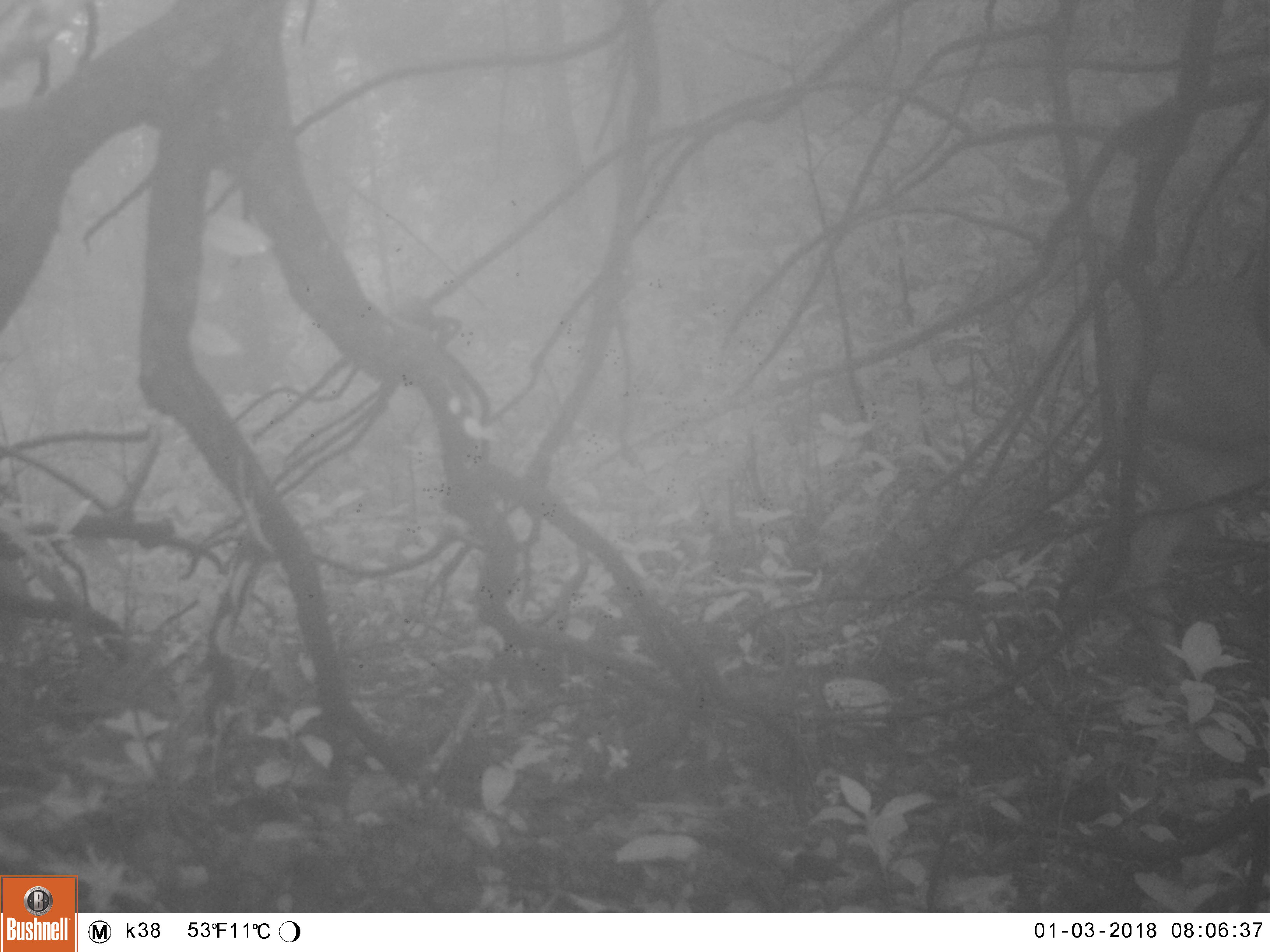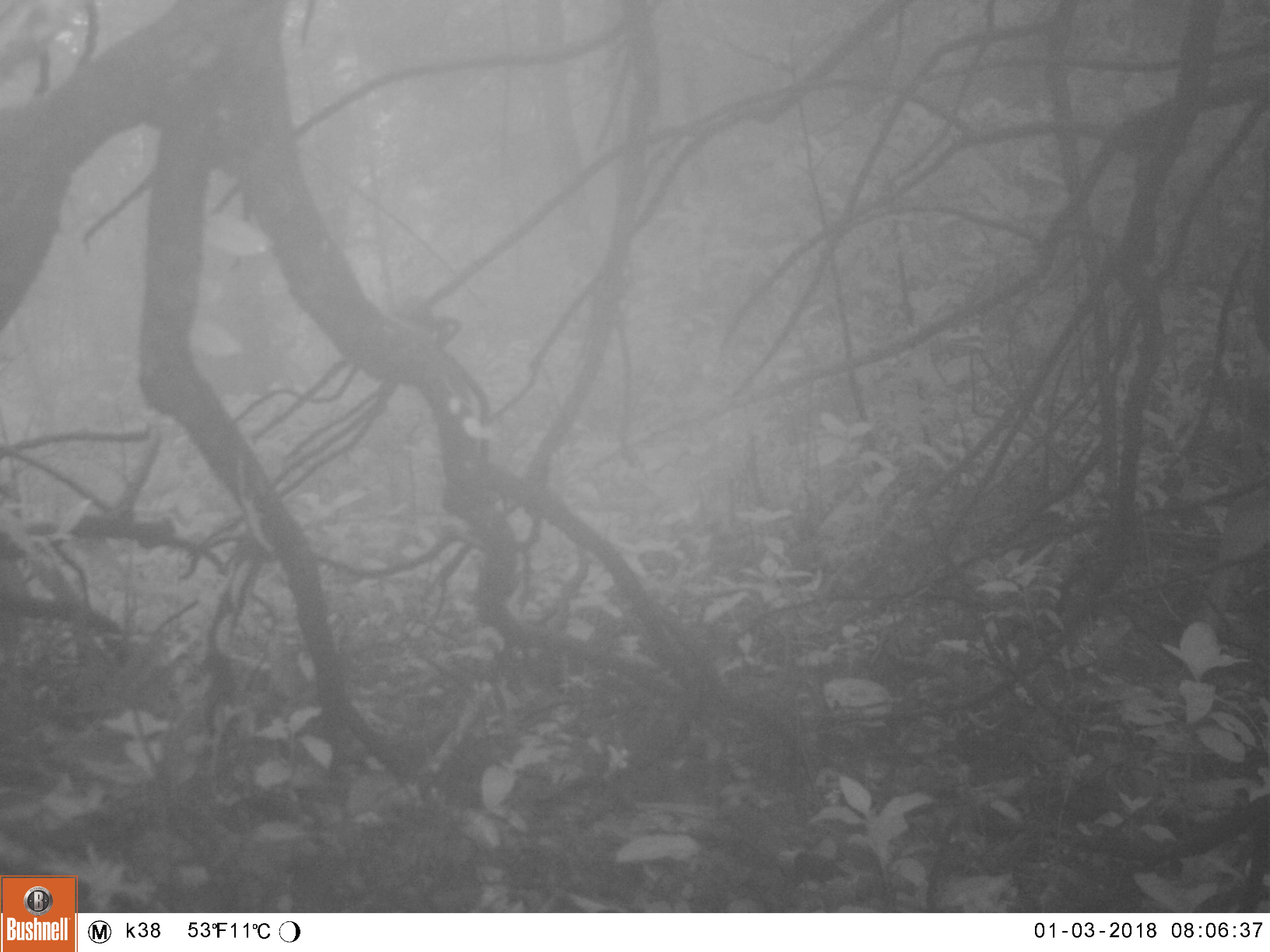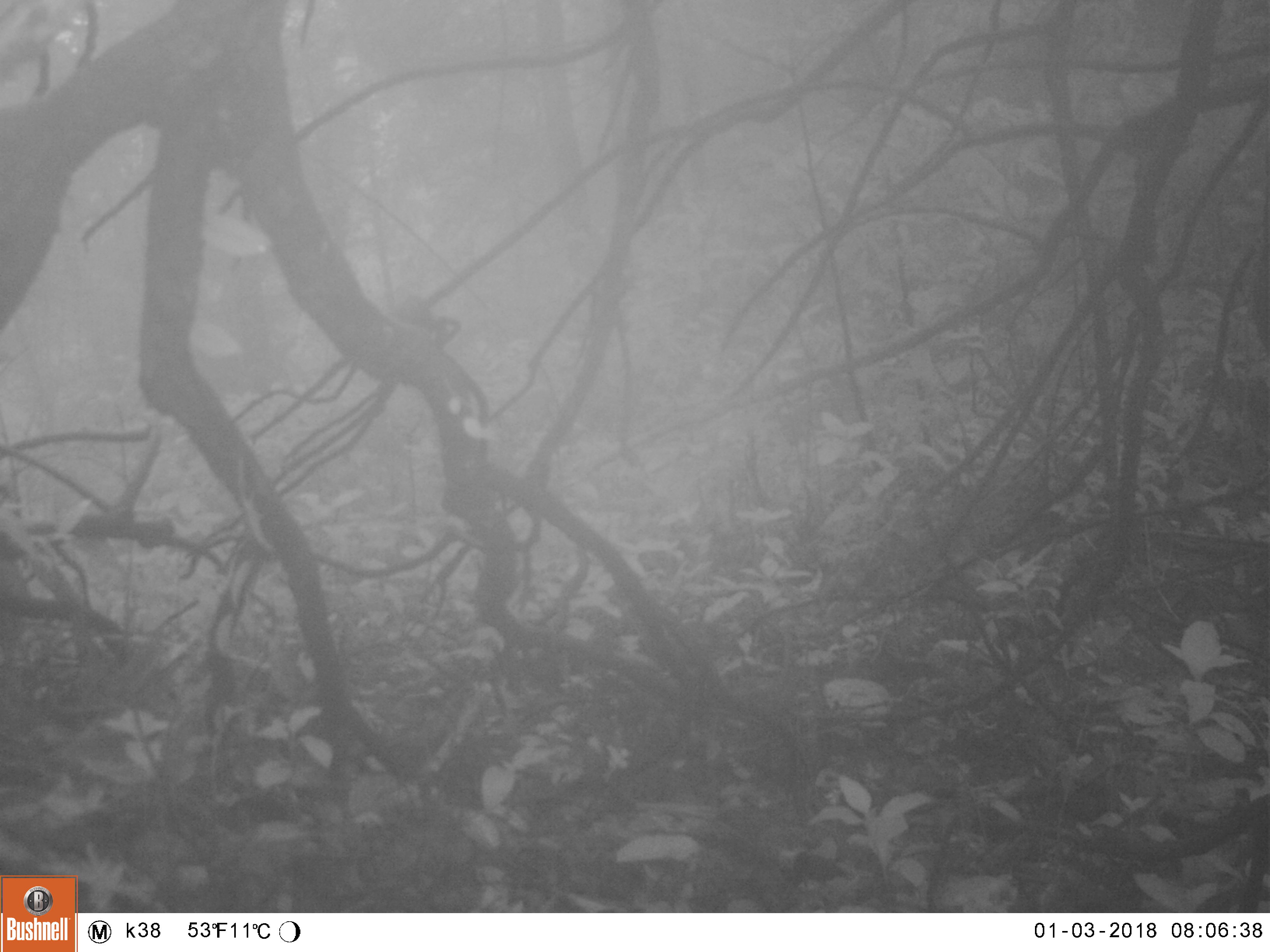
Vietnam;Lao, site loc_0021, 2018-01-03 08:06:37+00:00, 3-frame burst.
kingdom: Animalia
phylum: Chordata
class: Mammalia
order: Artiodactyla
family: Cervidae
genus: Muntiacus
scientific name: Muntiacus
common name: muntjacs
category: unidentified muntjac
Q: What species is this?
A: Unidentified muntjac (muntjacs) (Muntiacus).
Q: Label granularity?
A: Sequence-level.